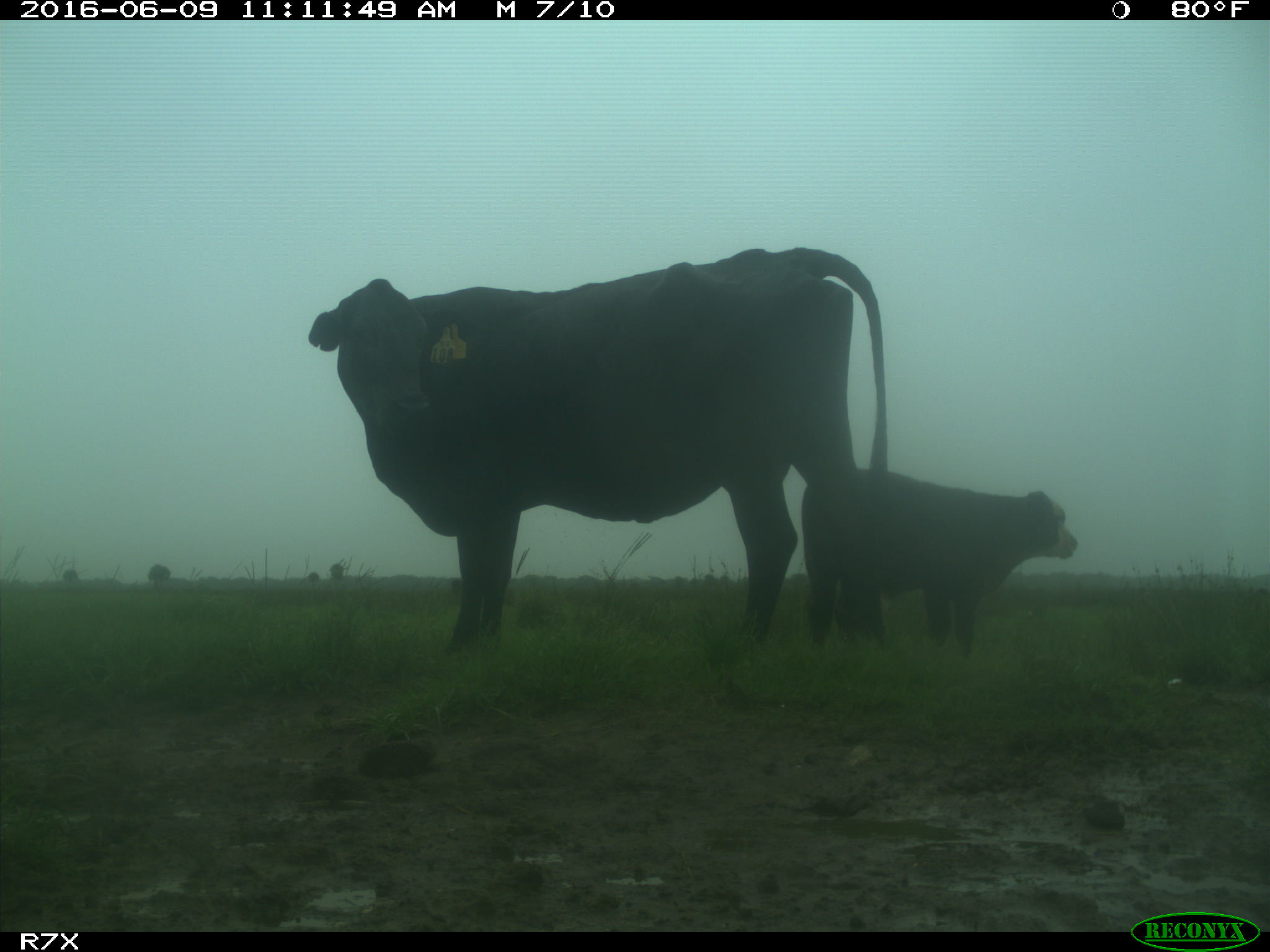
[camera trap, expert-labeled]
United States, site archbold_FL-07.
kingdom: Animalia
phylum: Chordata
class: Mammalia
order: Artiodactyla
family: Bovidae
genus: Bos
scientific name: Bos taurus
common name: domestic cow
Bos taurus (domestic cow).